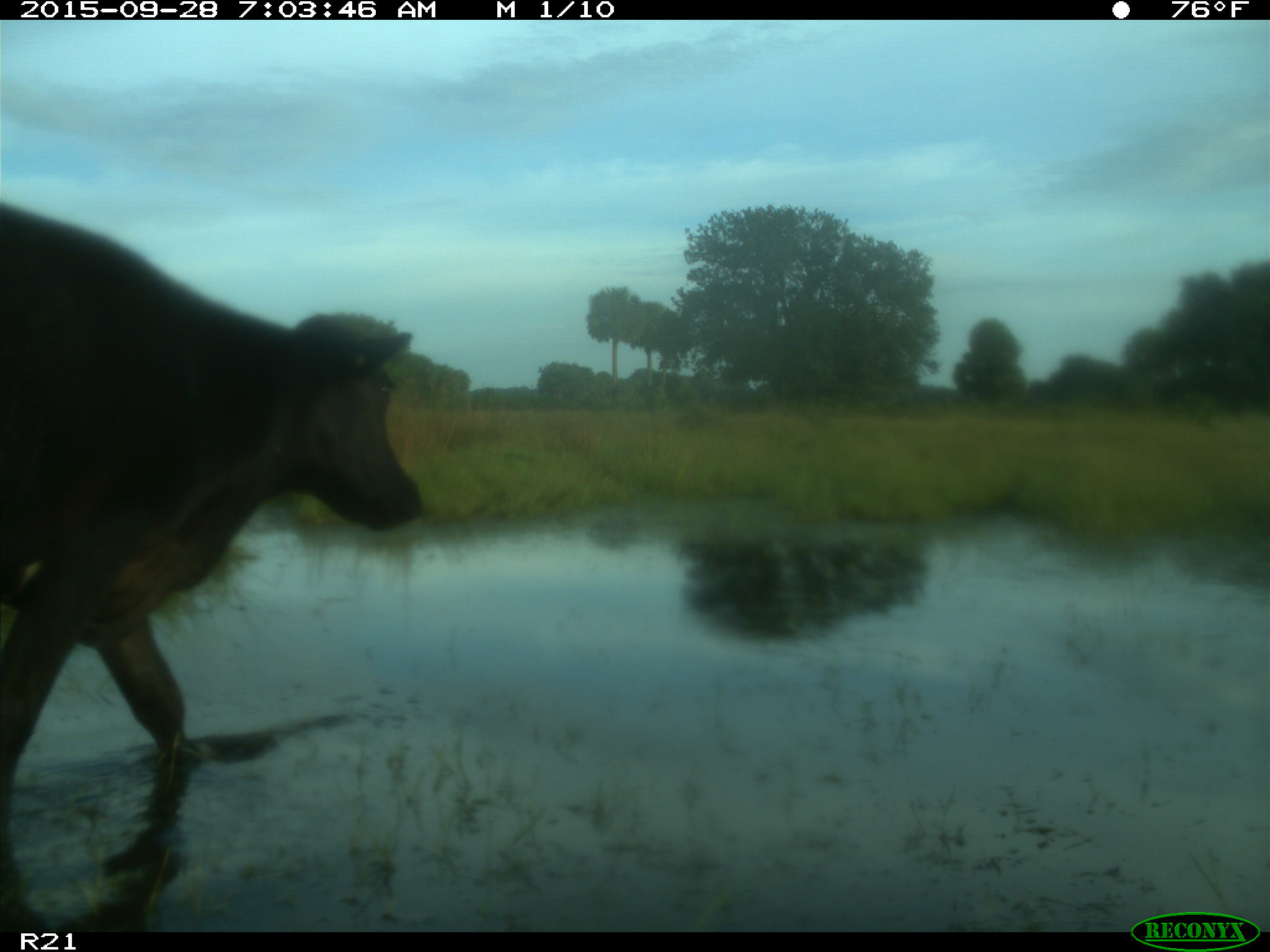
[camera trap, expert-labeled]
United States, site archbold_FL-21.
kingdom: Animalia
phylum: Chordata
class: Mammalia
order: Artiodactyla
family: Bovidae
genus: Bos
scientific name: Bos taurus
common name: domestic cow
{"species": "Bos taurus (domestic cow)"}